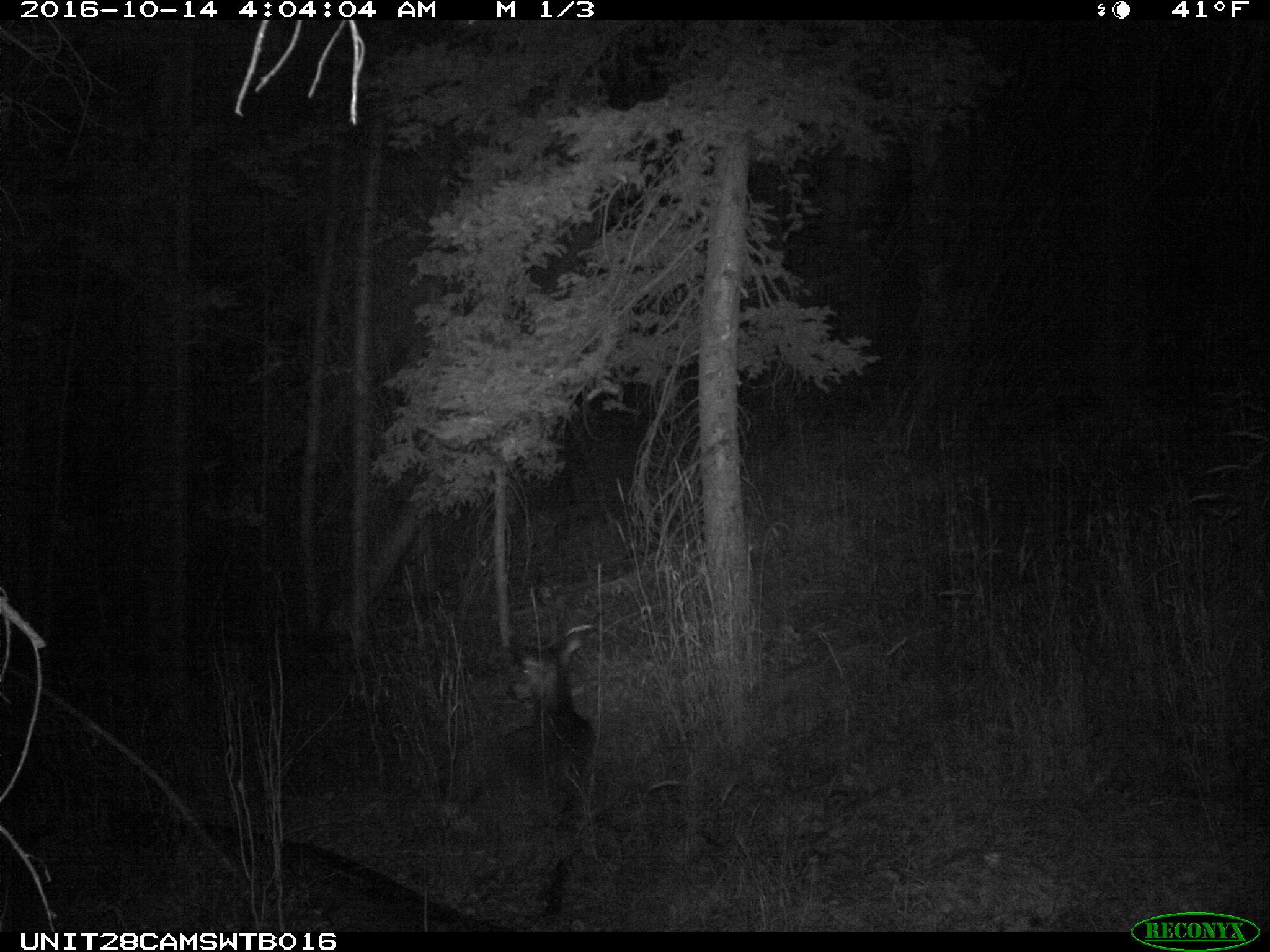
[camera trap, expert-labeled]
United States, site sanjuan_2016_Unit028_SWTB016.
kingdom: Animalia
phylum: Chordata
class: Mammalia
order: Artiodactyla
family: Cervidae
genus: Odocoileus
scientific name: Odocoileus hemionus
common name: mule deer